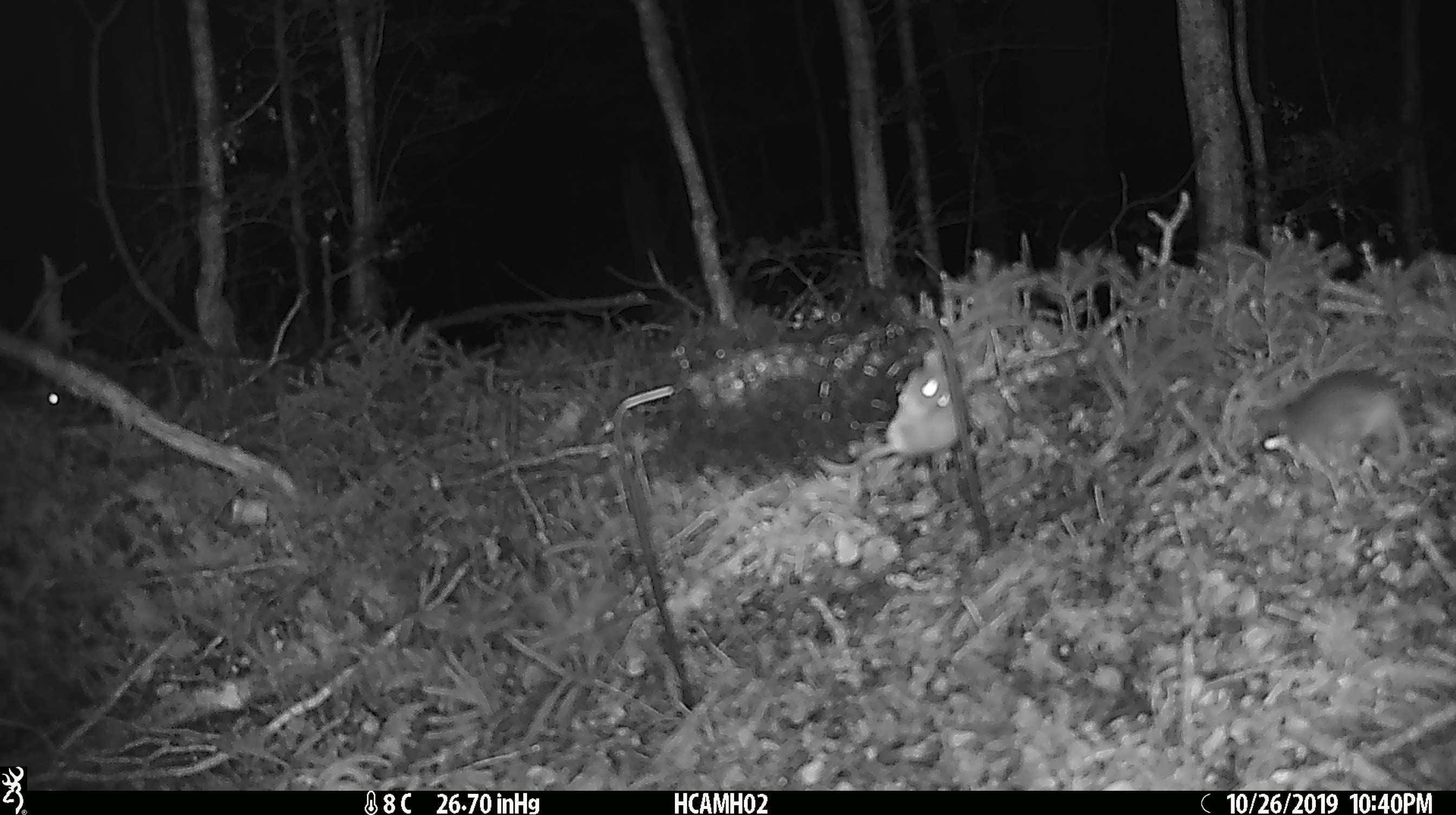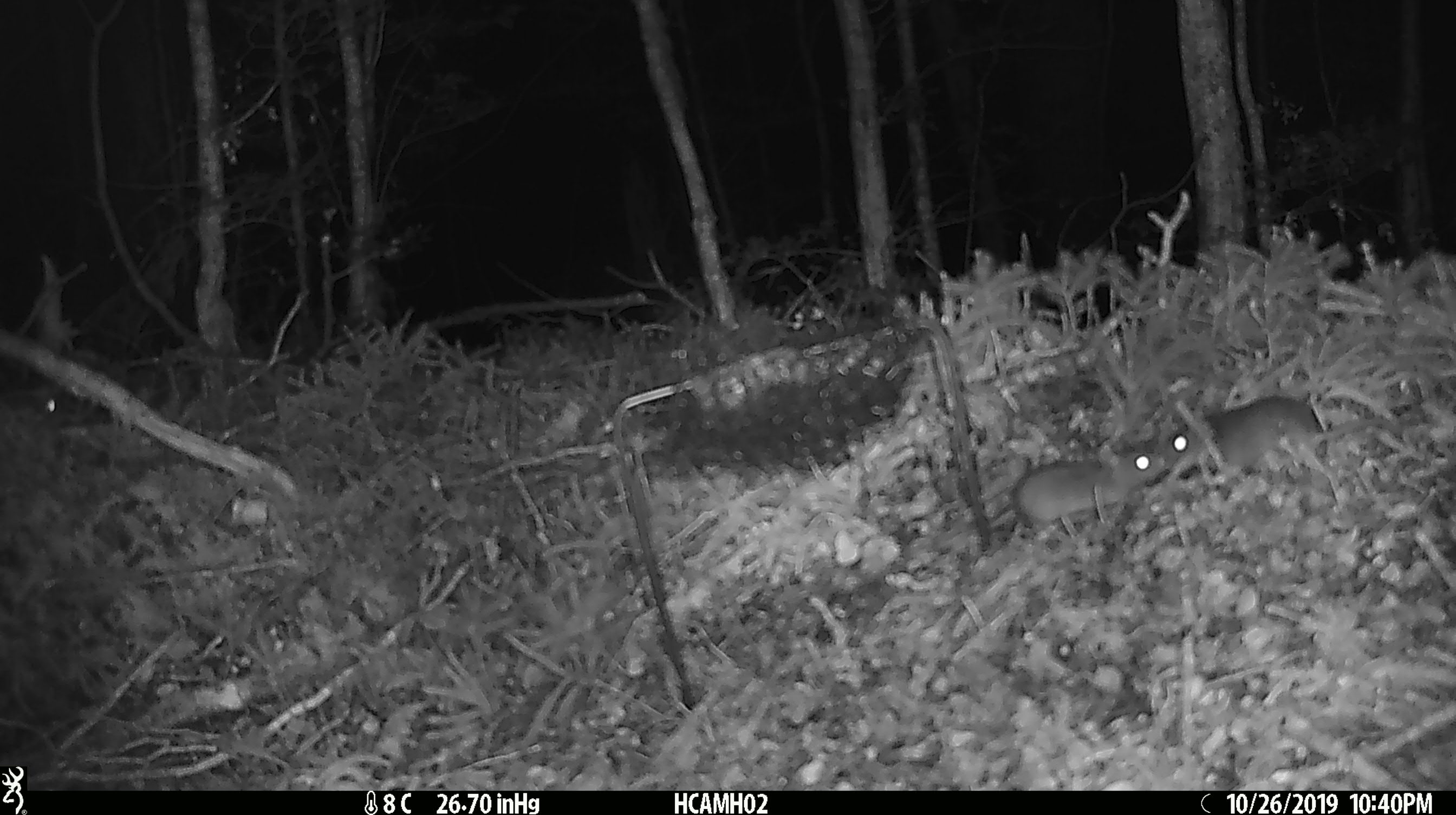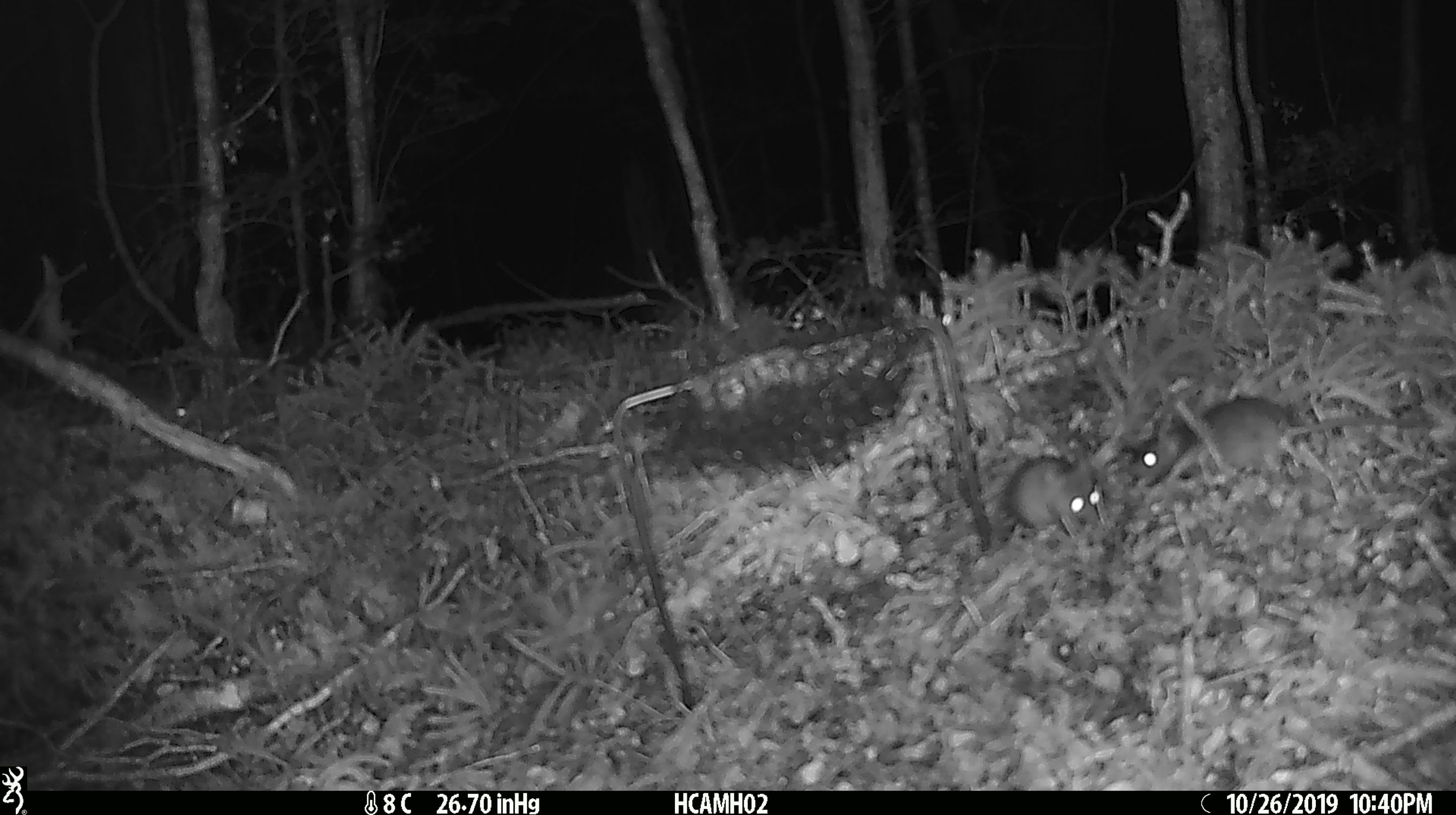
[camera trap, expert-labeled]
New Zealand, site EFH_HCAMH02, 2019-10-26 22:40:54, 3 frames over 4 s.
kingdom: Animalia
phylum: Chordata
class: Mammalia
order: Rodentia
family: Muridae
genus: Mus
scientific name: Mus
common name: mouse